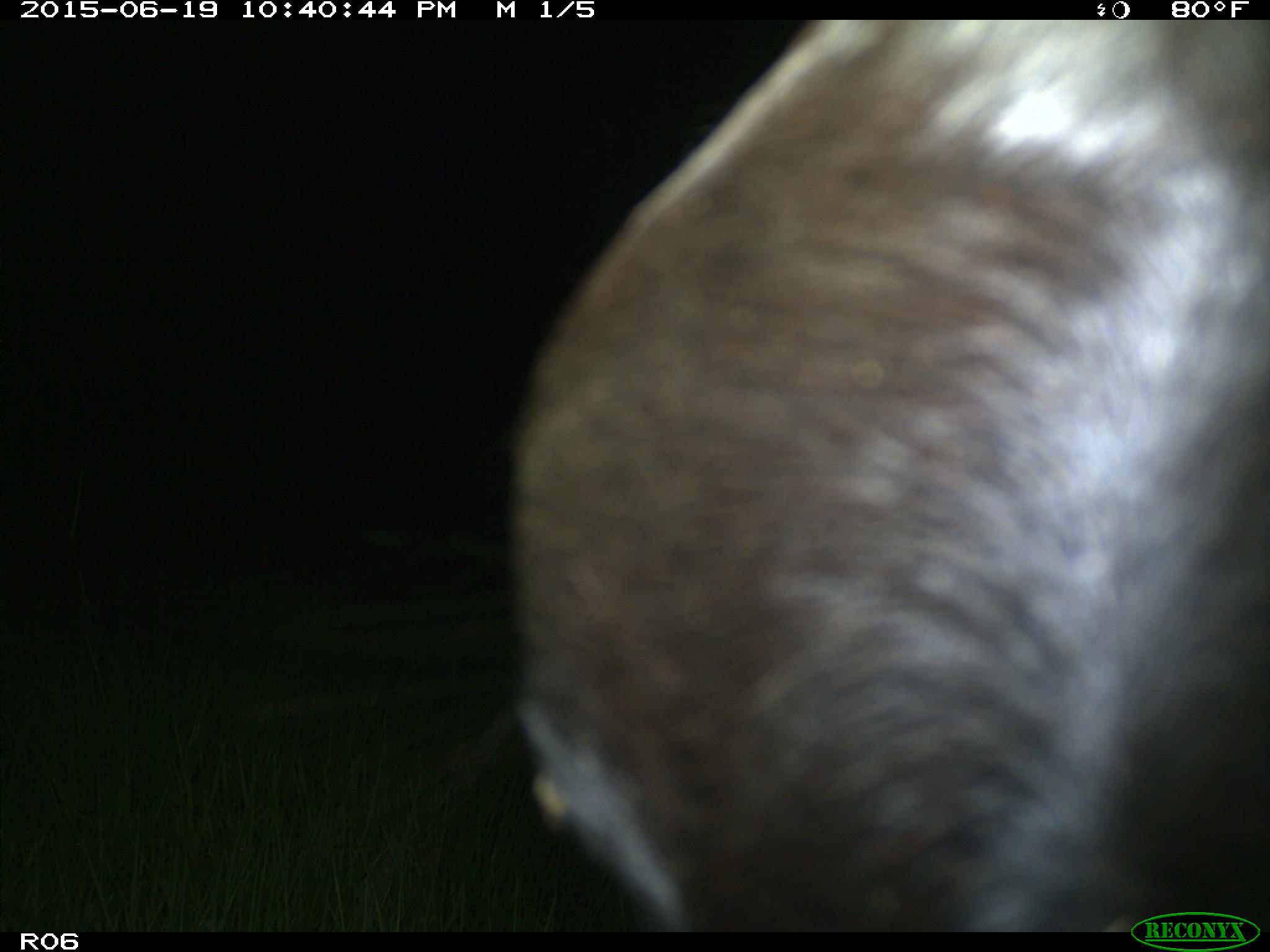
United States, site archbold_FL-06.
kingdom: Animalia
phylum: Chordata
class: Mammalia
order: Artiodactyla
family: Bovidae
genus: Bos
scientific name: Bos taurus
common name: domestic cow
Bos taurus (domestic cow).